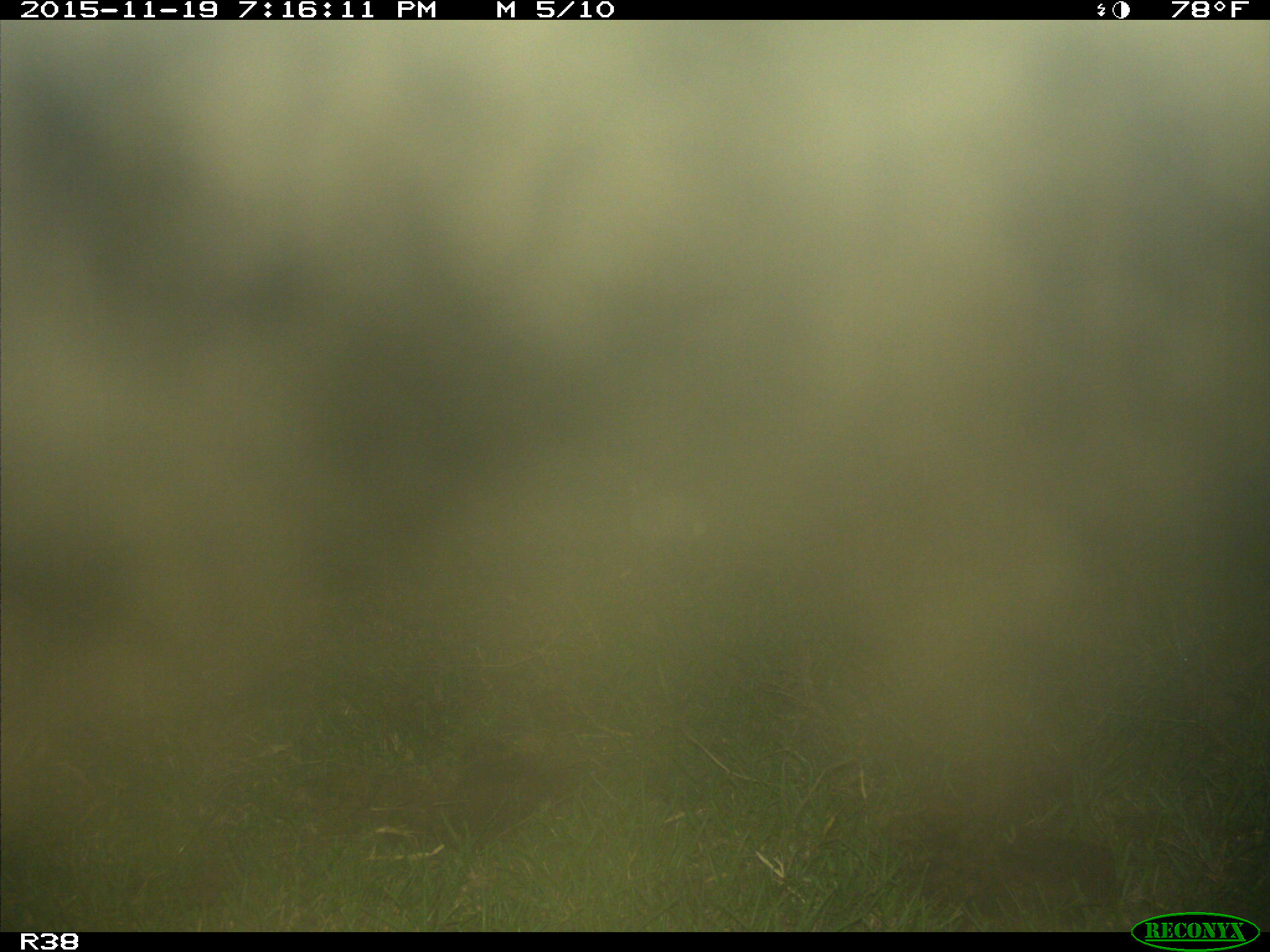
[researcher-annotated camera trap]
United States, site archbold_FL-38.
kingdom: Animalia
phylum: Chordata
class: Mammalia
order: Lagomorpha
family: Leporidae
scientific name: Leporidae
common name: rabbits and hares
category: unidentified rabbit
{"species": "unidentified rabbit (rabbits and hares) (Leporidae)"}